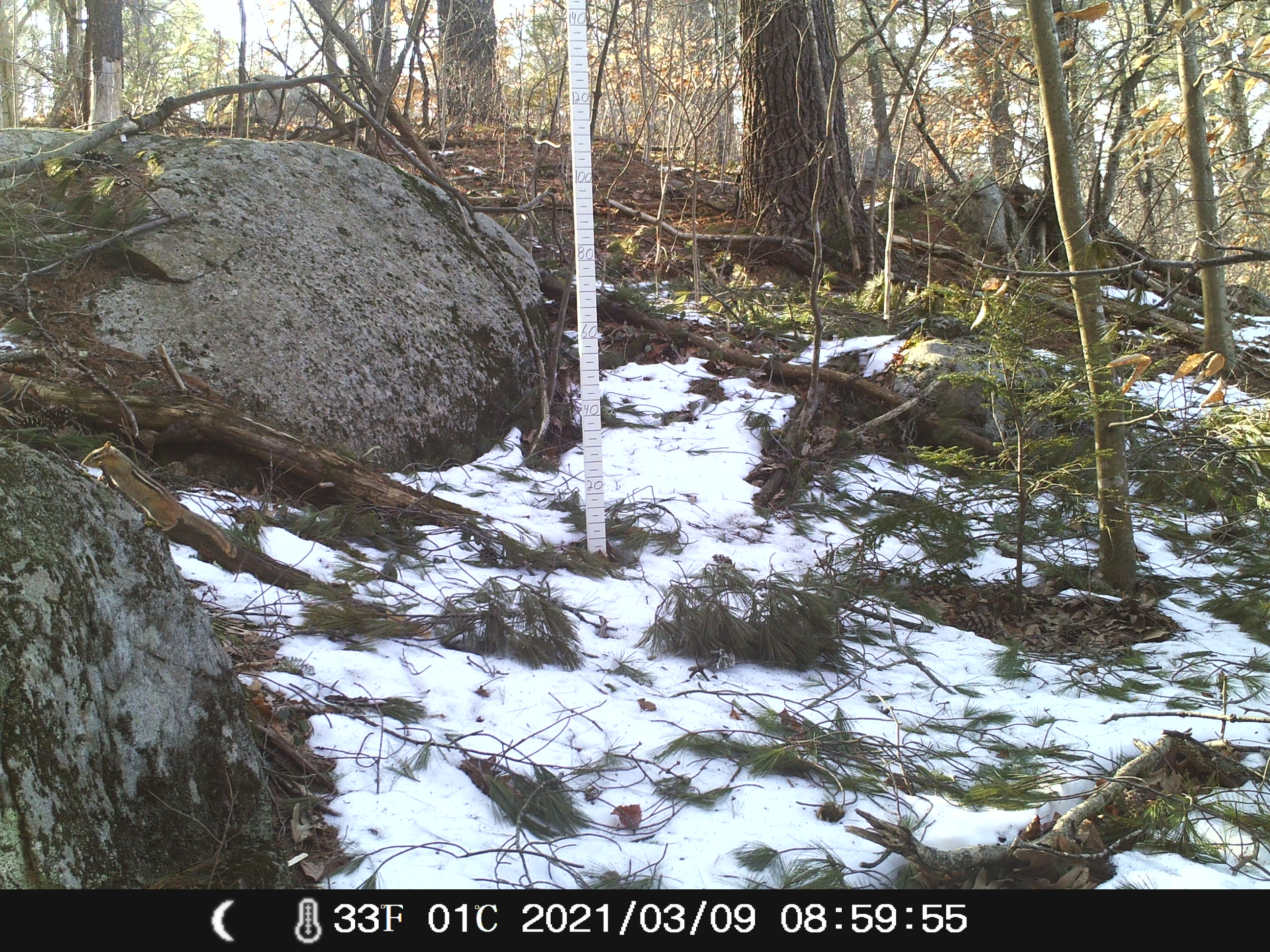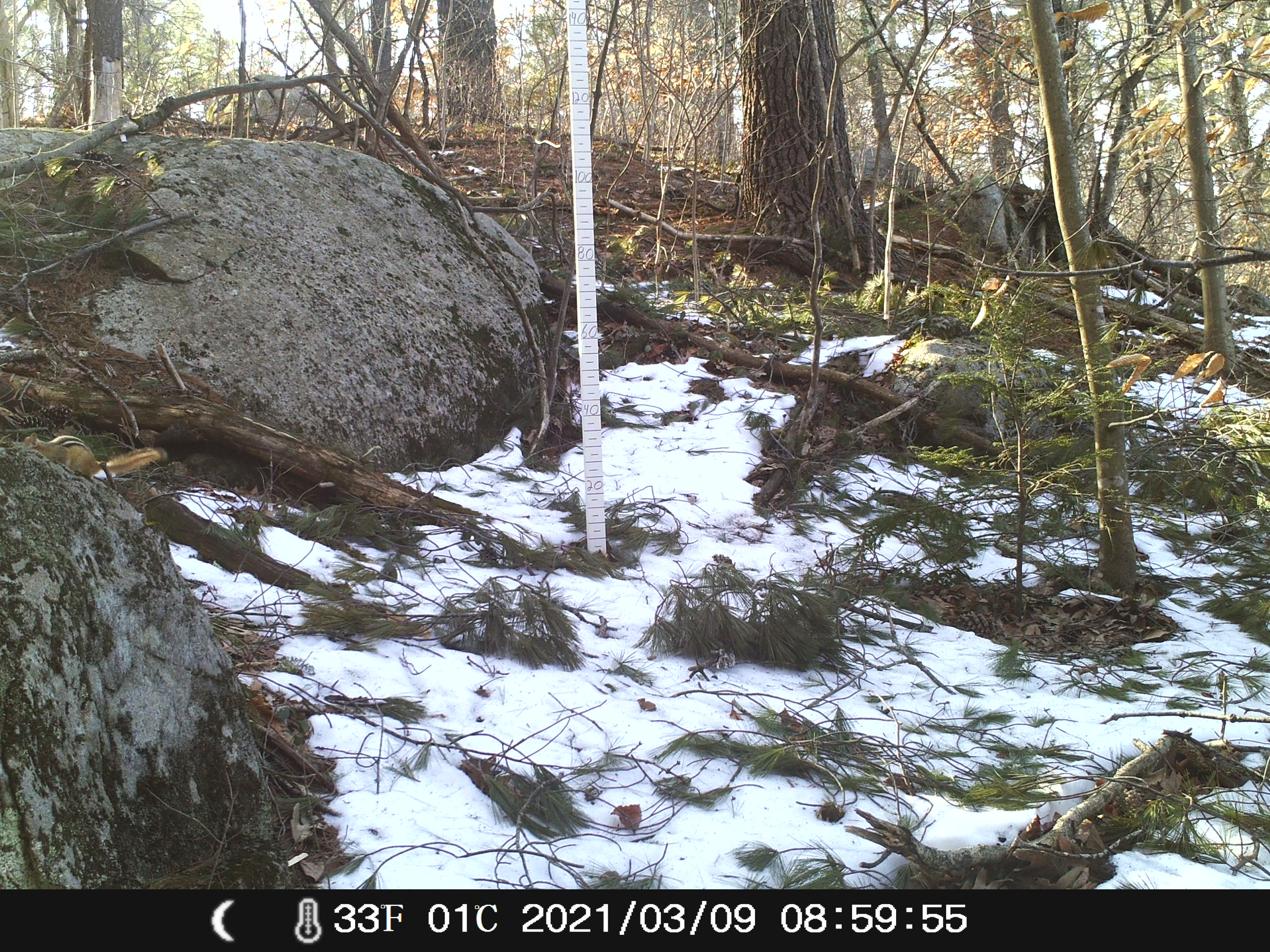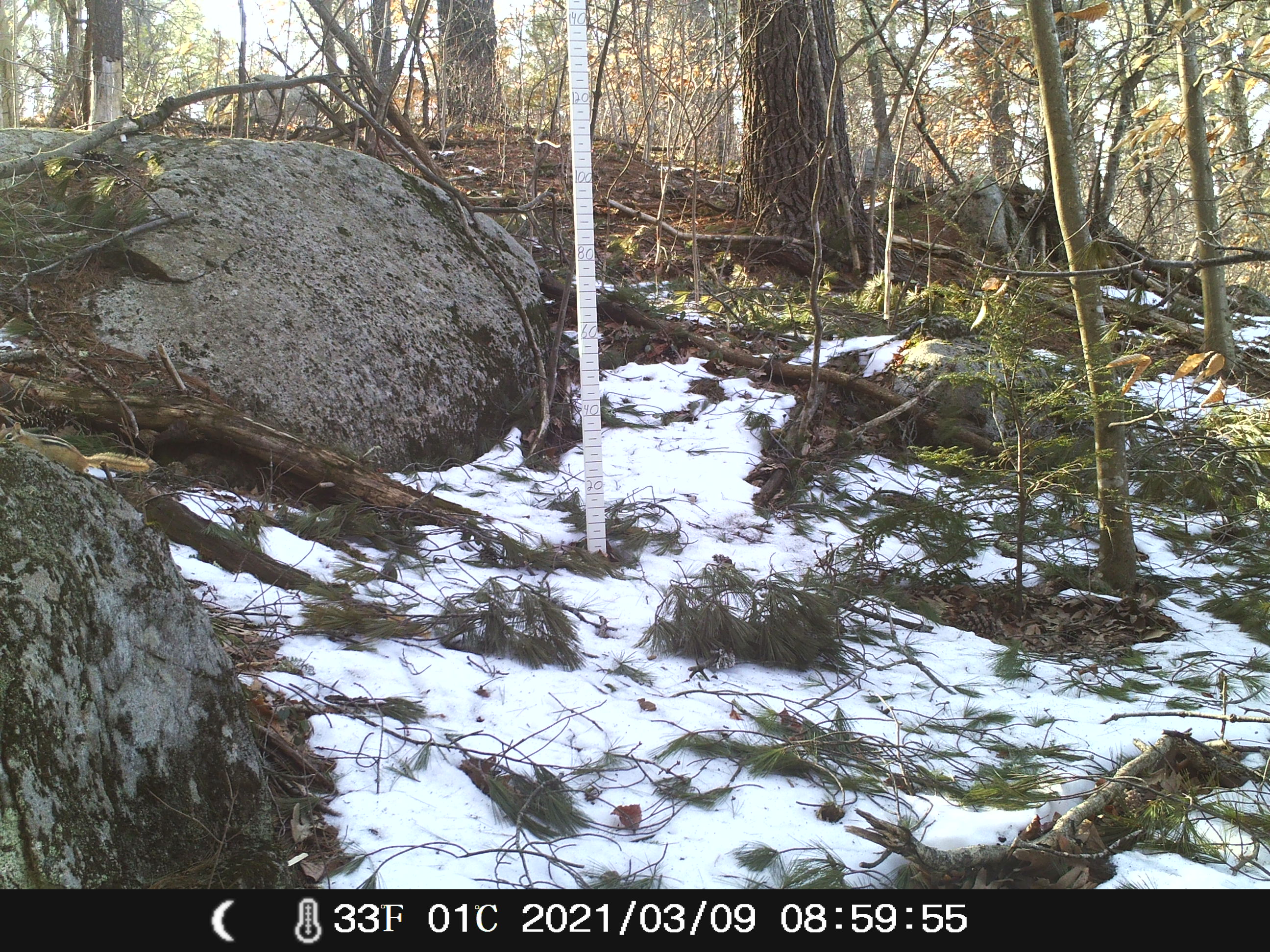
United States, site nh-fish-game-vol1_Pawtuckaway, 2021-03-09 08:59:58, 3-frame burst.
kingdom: Animalia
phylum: Chordata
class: Mammalia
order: Rodentia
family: Sciuridae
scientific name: Tamiini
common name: chipmunk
Chipmunk (Tamiini).